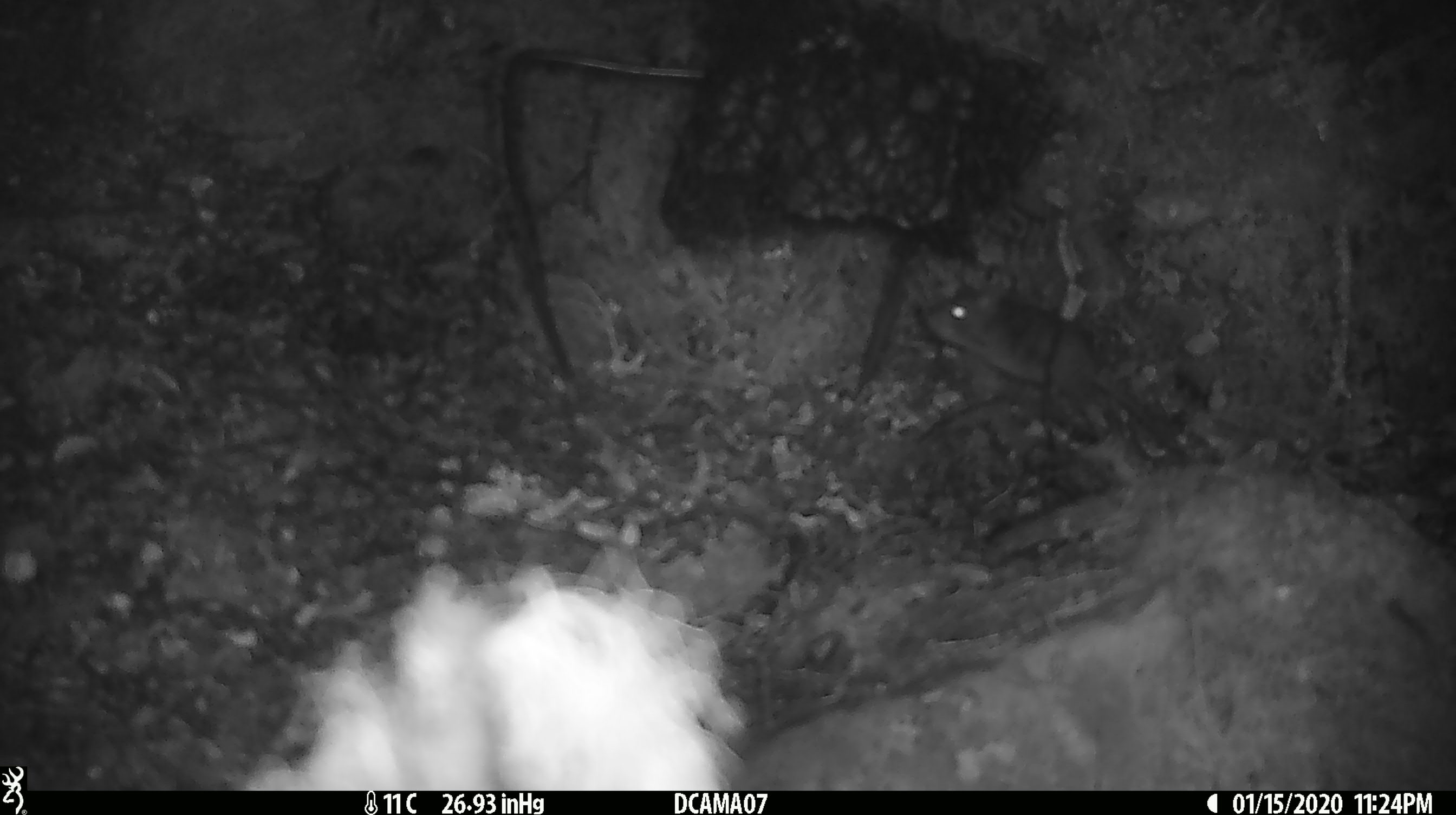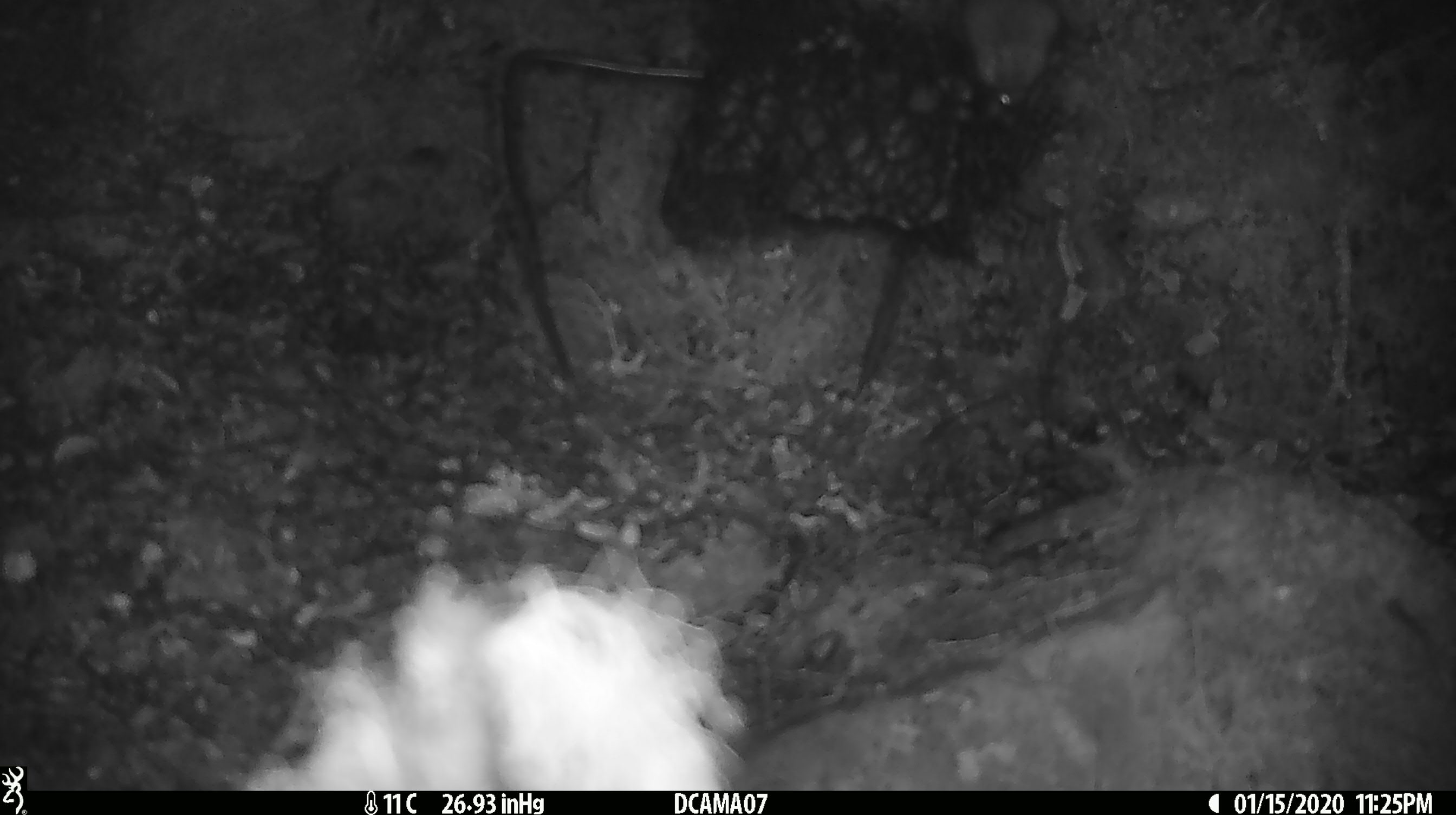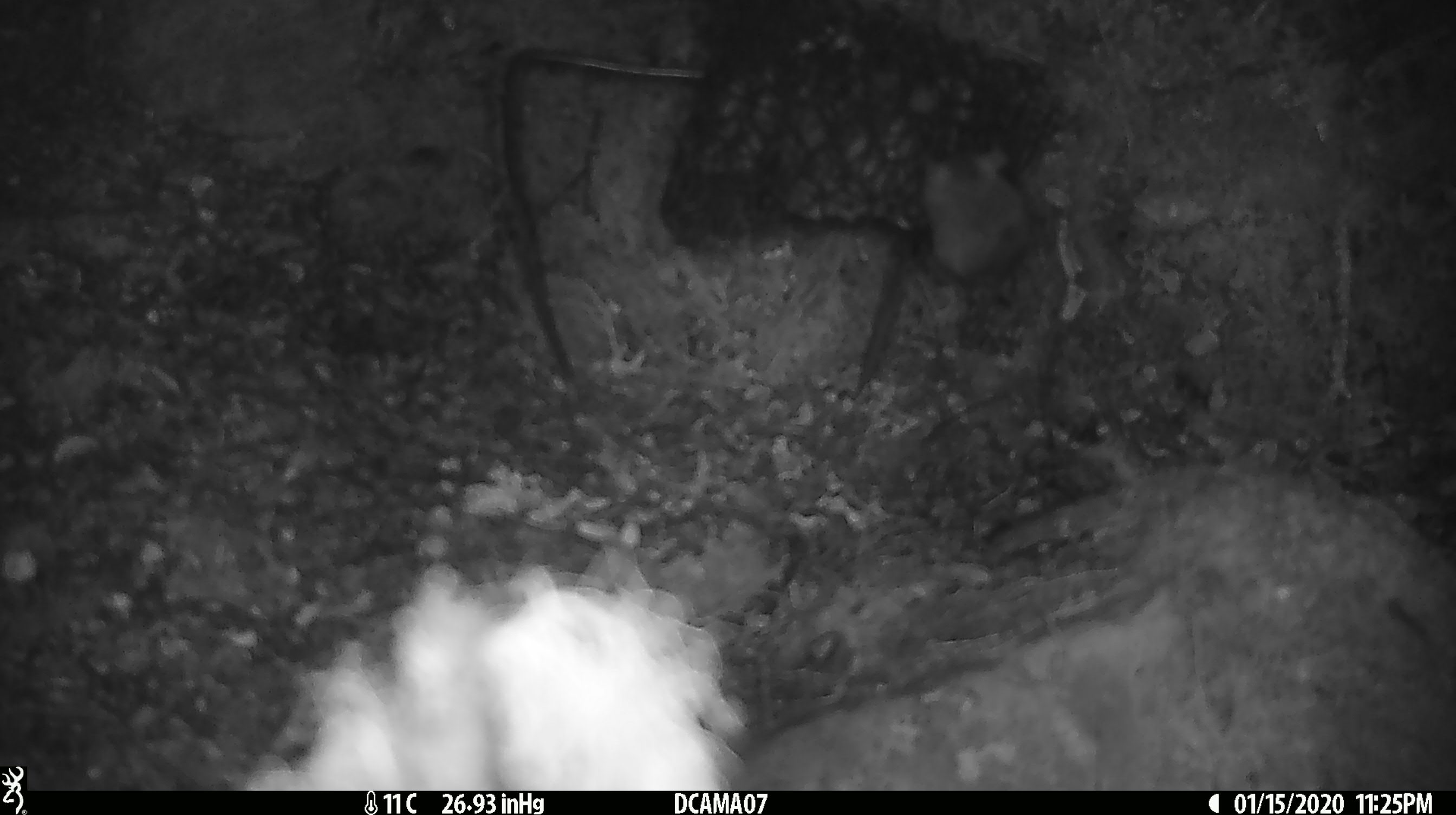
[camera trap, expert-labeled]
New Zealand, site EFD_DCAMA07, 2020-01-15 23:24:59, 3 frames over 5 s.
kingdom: Animalia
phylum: Chordata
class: Mammalia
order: Rodentia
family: Muridae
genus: Mus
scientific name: Mus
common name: mouse